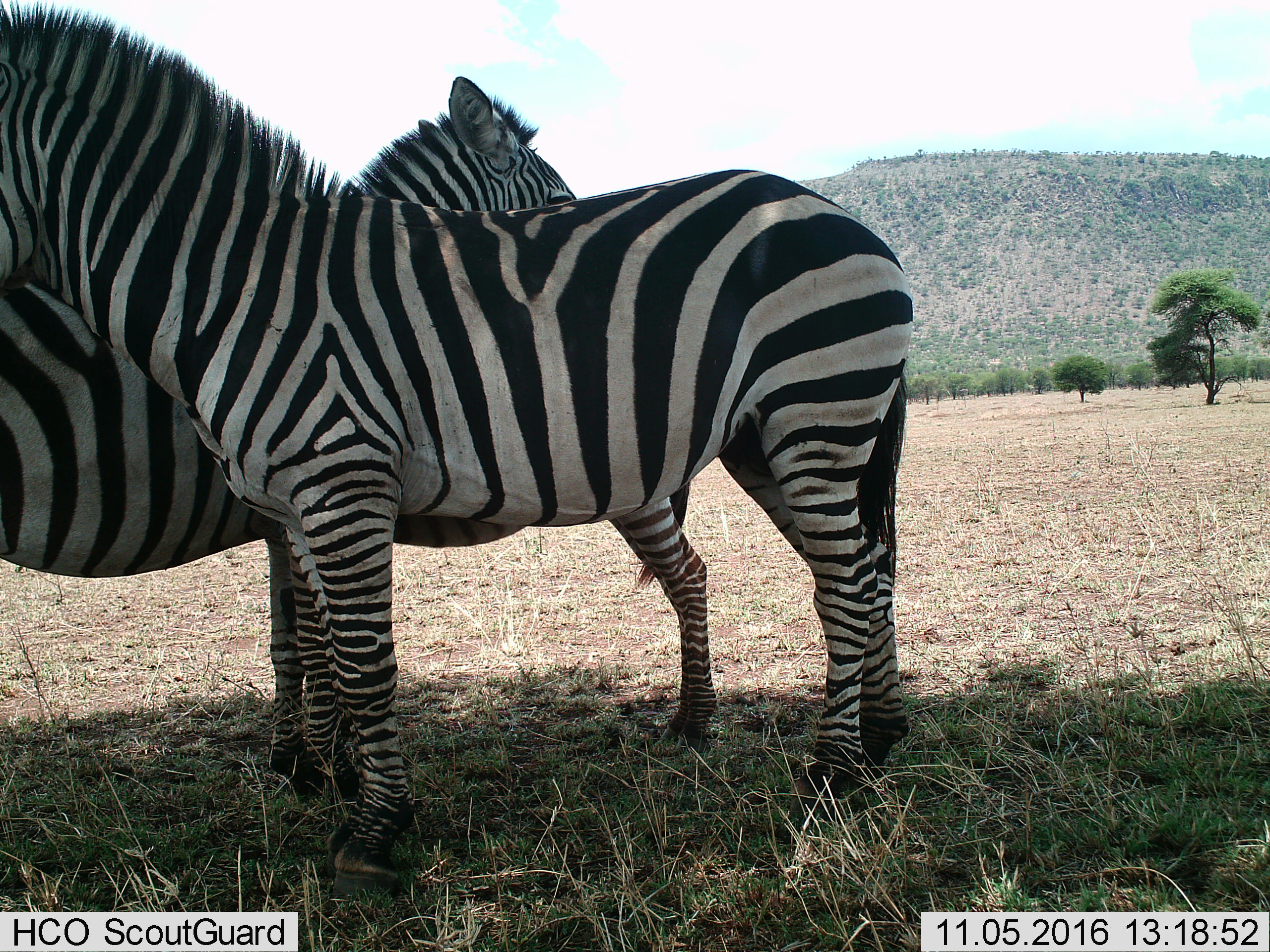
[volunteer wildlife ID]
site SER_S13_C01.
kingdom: Animalia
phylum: Chordata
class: Mammalia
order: Perissodactyla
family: Equidae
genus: Equus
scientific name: Equus quagga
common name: plains zebra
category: zebraplains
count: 2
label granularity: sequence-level